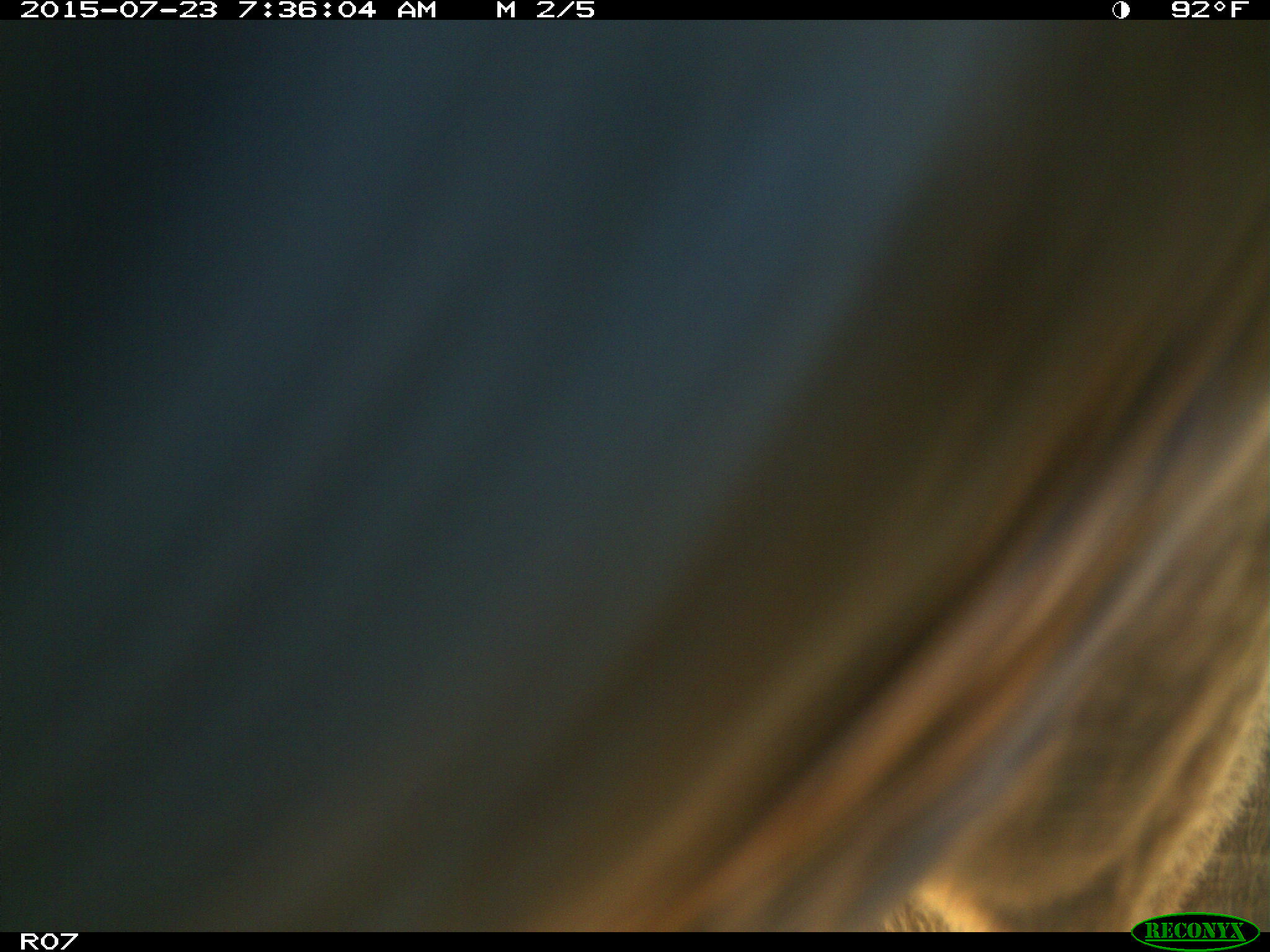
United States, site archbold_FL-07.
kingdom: Animalia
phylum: Chordata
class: Mammalia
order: Artiodactyla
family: Bovidae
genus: Bos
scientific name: Bos taurus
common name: domestic cow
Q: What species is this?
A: Bos taurus (domestic cow).